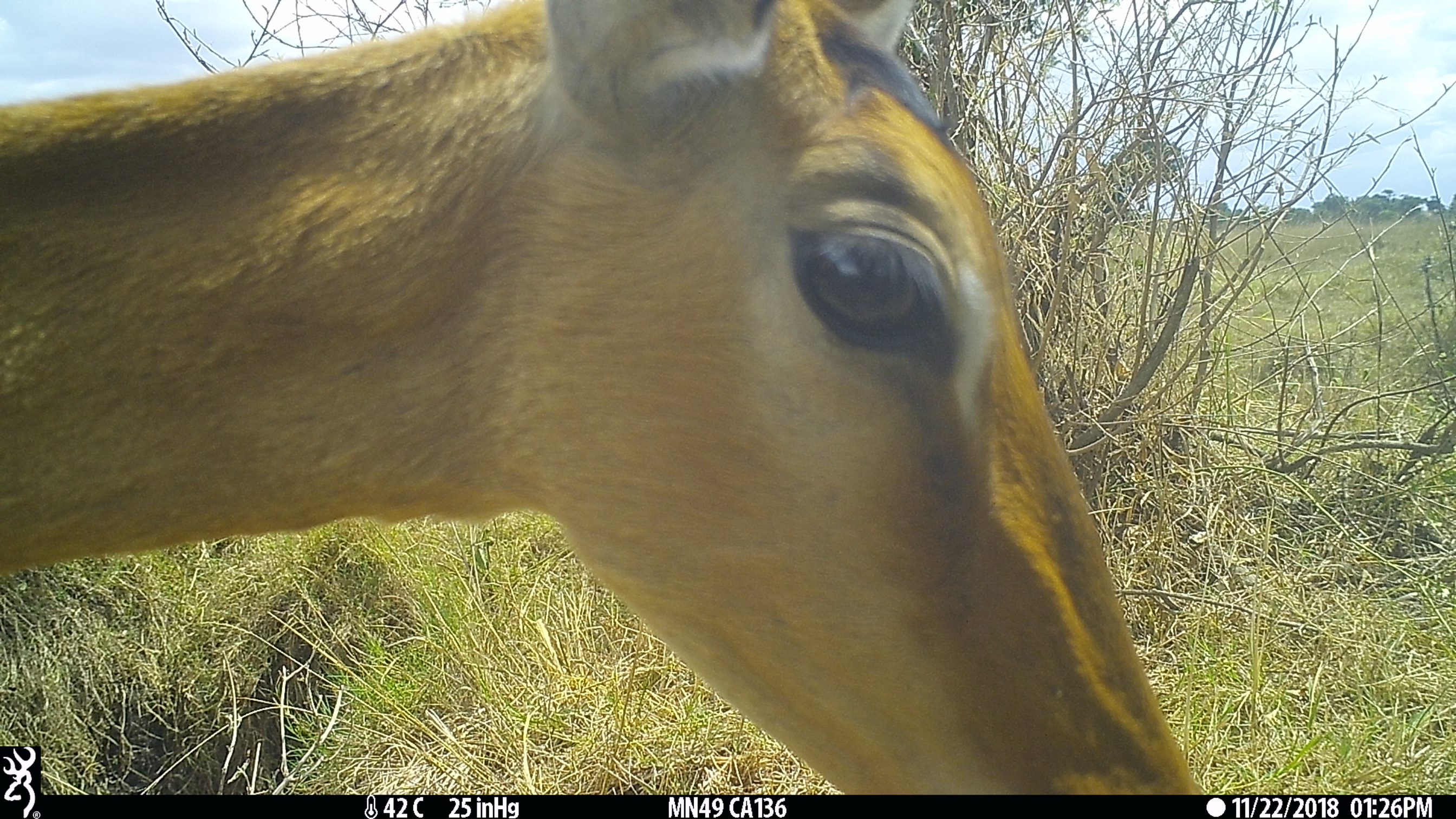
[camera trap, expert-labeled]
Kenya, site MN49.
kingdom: Animalia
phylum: Chordata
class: Mammalia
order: Artiodactyla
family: Bovidae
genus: Aepyceros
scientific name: Aepyceros melampus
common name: impala